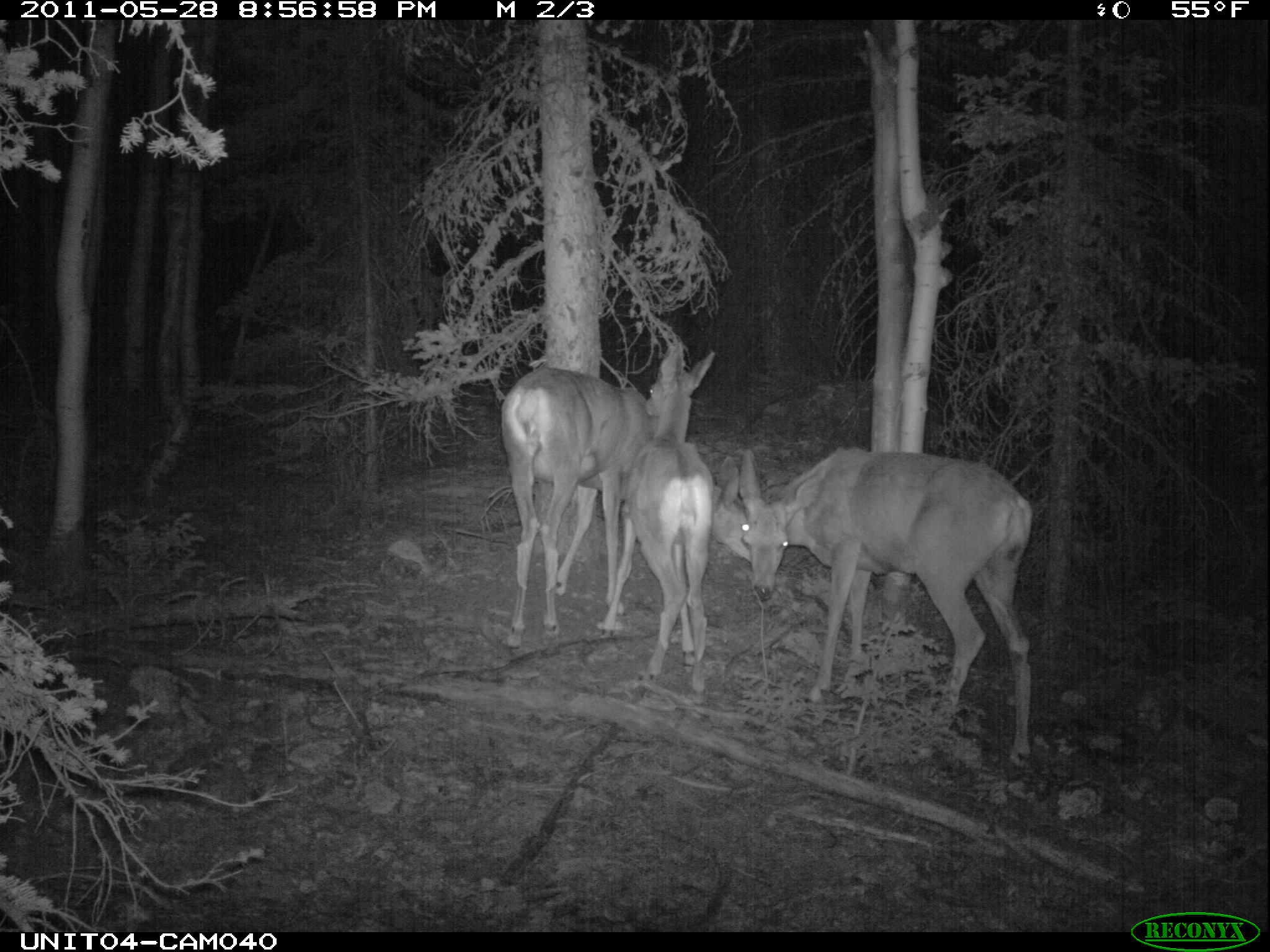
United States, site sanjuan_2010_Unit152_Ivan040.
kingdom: Animalia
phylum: Chordata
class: Mammalia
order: Artiodactyla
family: Cervidae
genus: Odocoileus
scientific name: Odocoileus hemionus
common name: mule deer